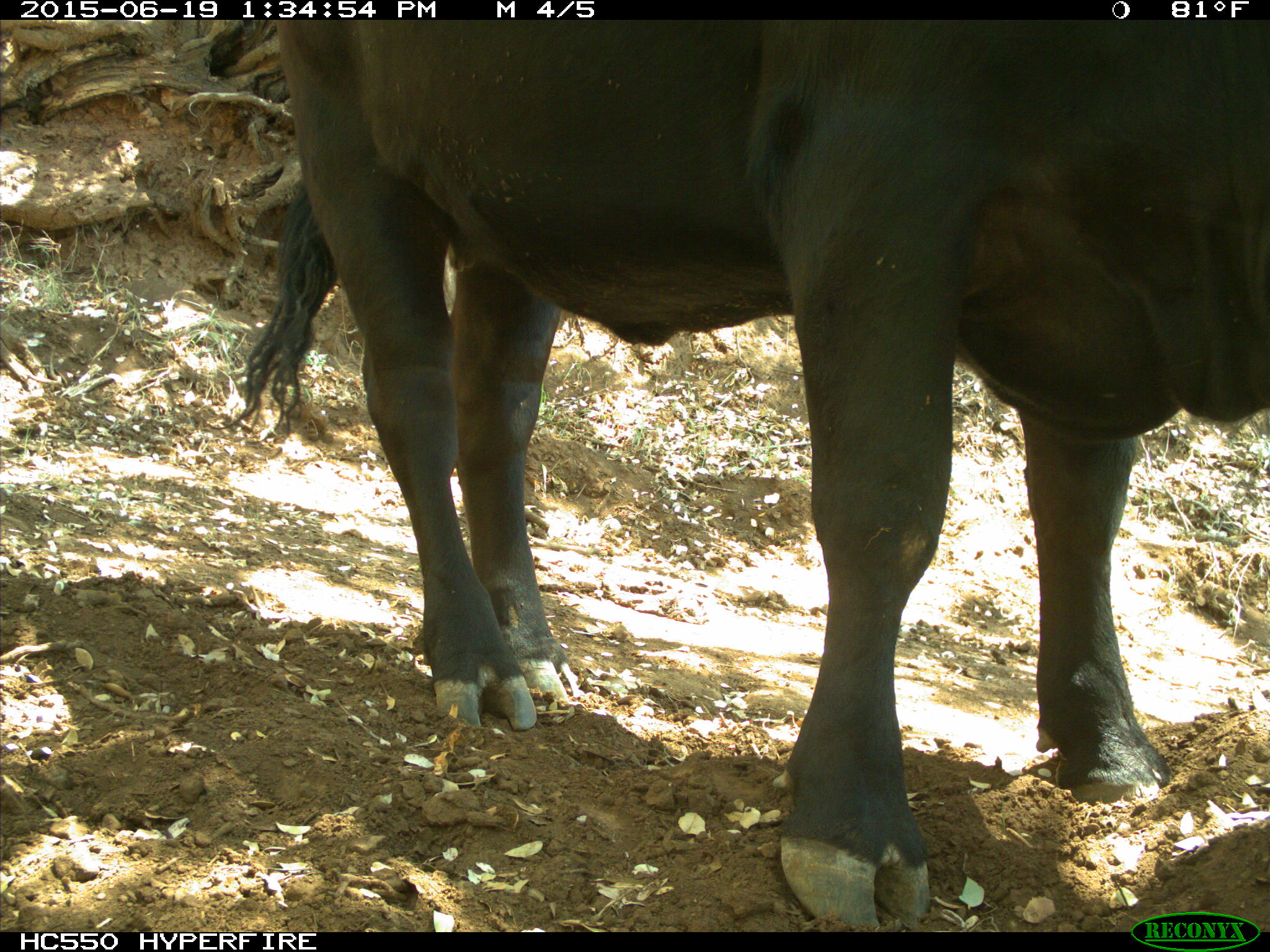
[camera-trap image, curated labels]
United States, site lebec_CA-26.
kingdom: Animalia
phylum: Chordata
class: Mammalia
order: Artiodactyla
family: Bovidae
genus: Bos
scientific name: Bos taurus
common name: domestic cow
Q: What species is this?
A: Bos taurus (domestic cow).